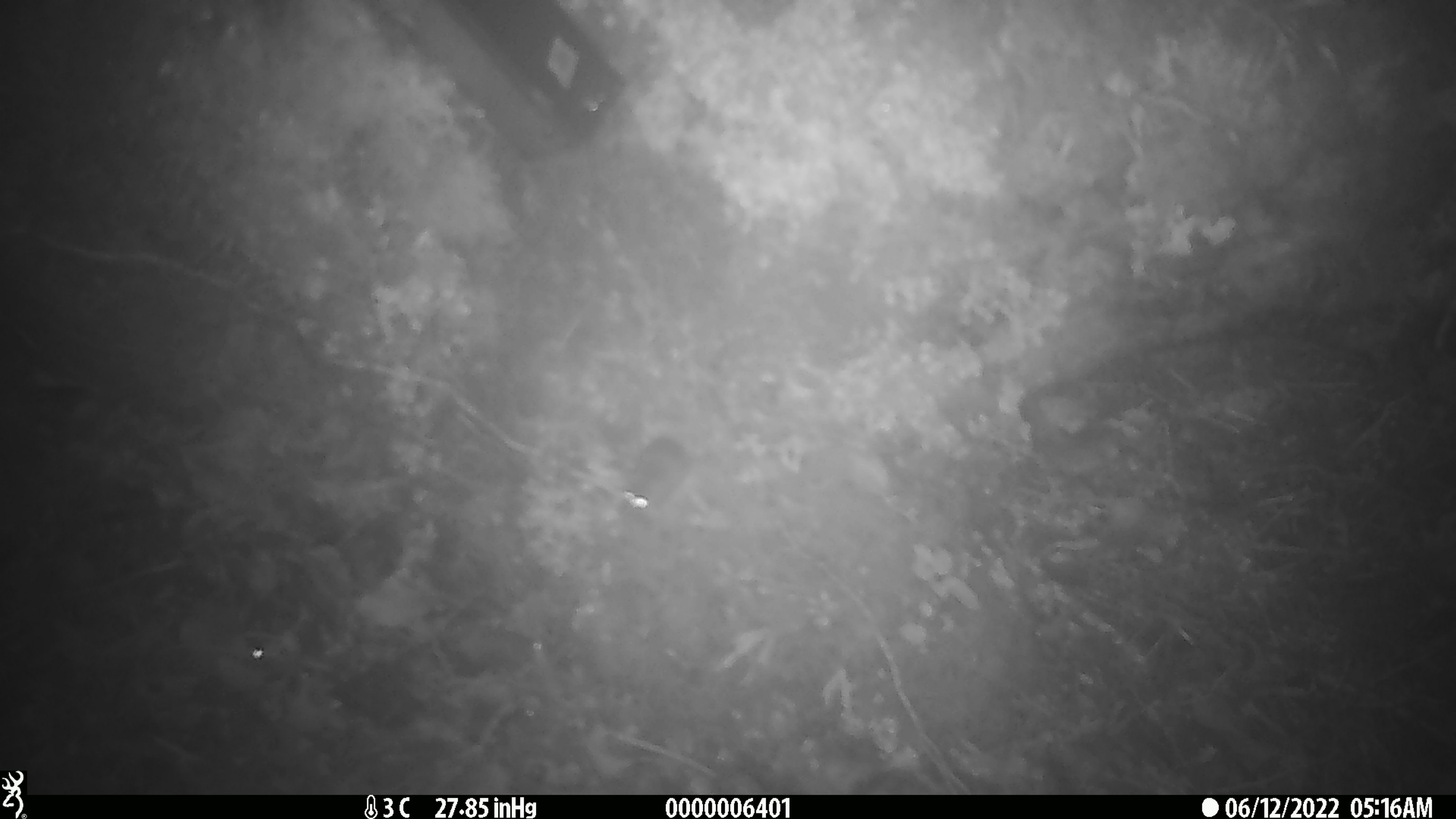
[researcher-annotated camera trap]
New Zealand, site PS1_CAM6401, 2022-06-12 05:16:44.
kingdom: Animalia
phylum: Chordata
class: Mammalia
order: Rodentia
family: Muridae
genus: Mus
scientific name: Mus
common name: mouse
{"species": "mouse (Mus)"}